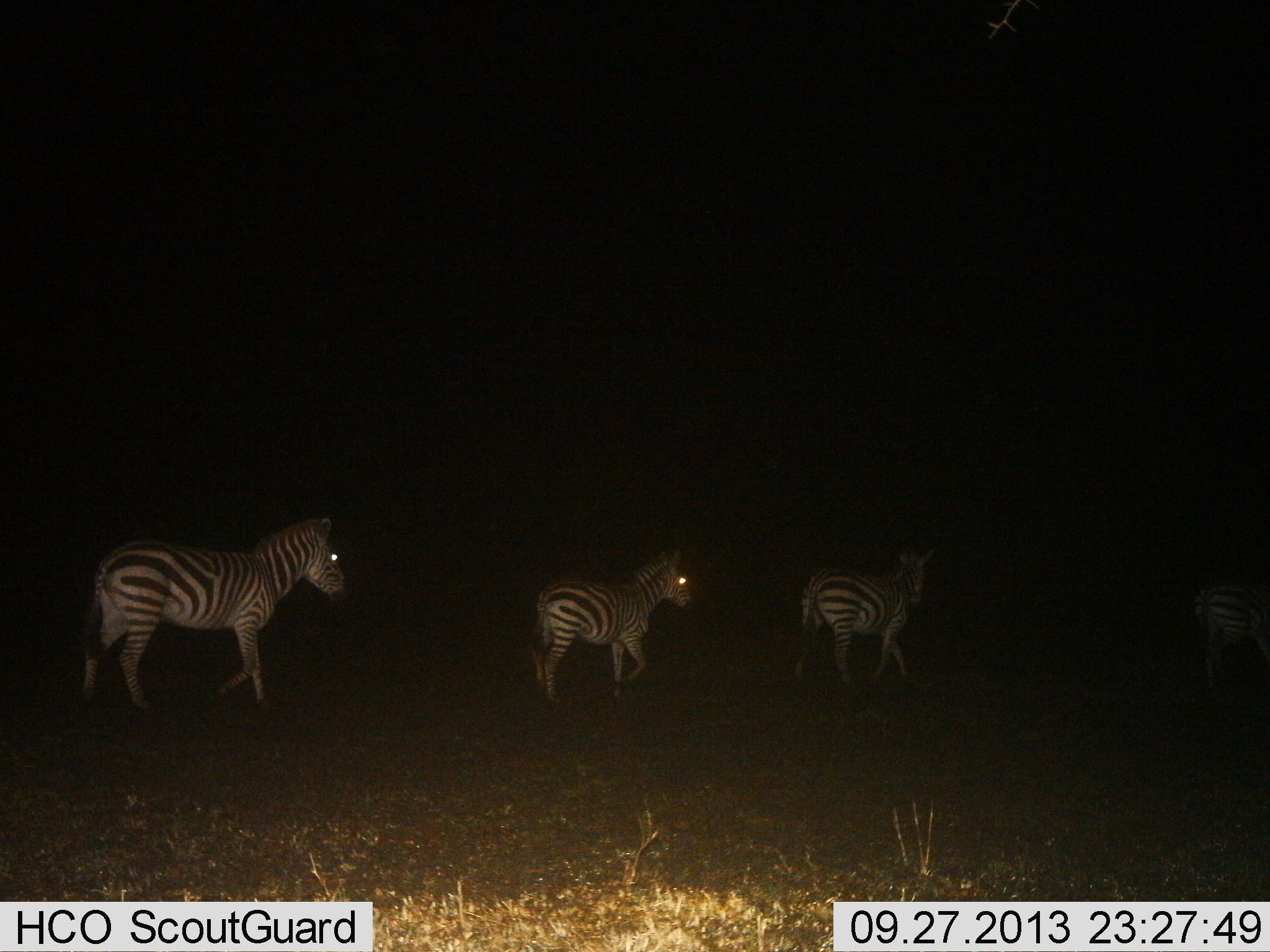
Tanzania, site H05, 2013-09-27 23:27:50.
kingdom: Animalia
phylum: Chordata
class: Mammalia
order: Perissodactyla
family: Equidae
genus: Equus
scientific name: Equus quagga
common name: plains zebra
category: zebra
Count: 4.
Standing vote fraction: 15%.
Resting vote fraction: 0%.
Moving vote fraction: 85%.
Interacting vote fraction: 0%.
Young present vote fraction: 0%.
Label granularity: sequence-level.